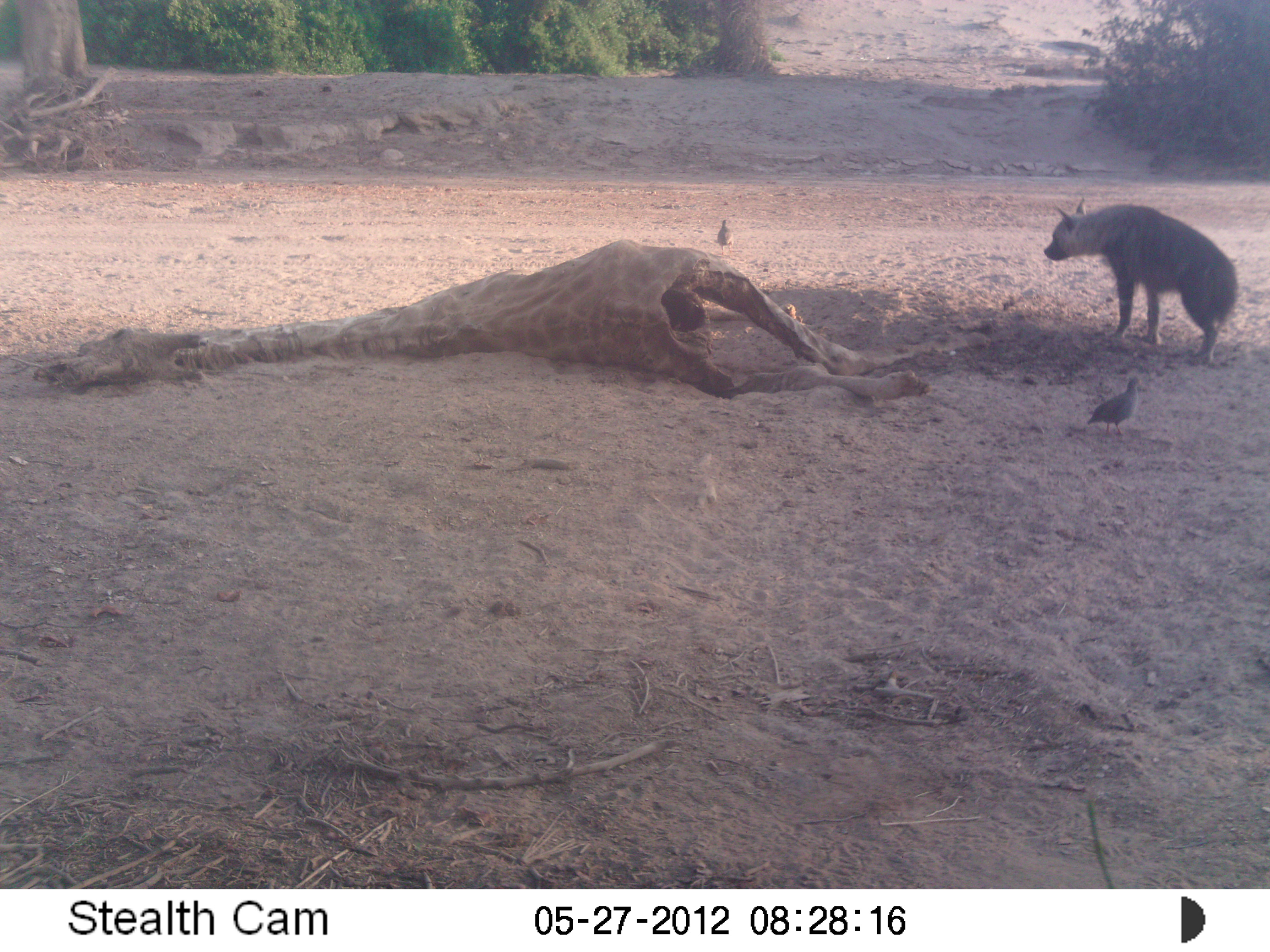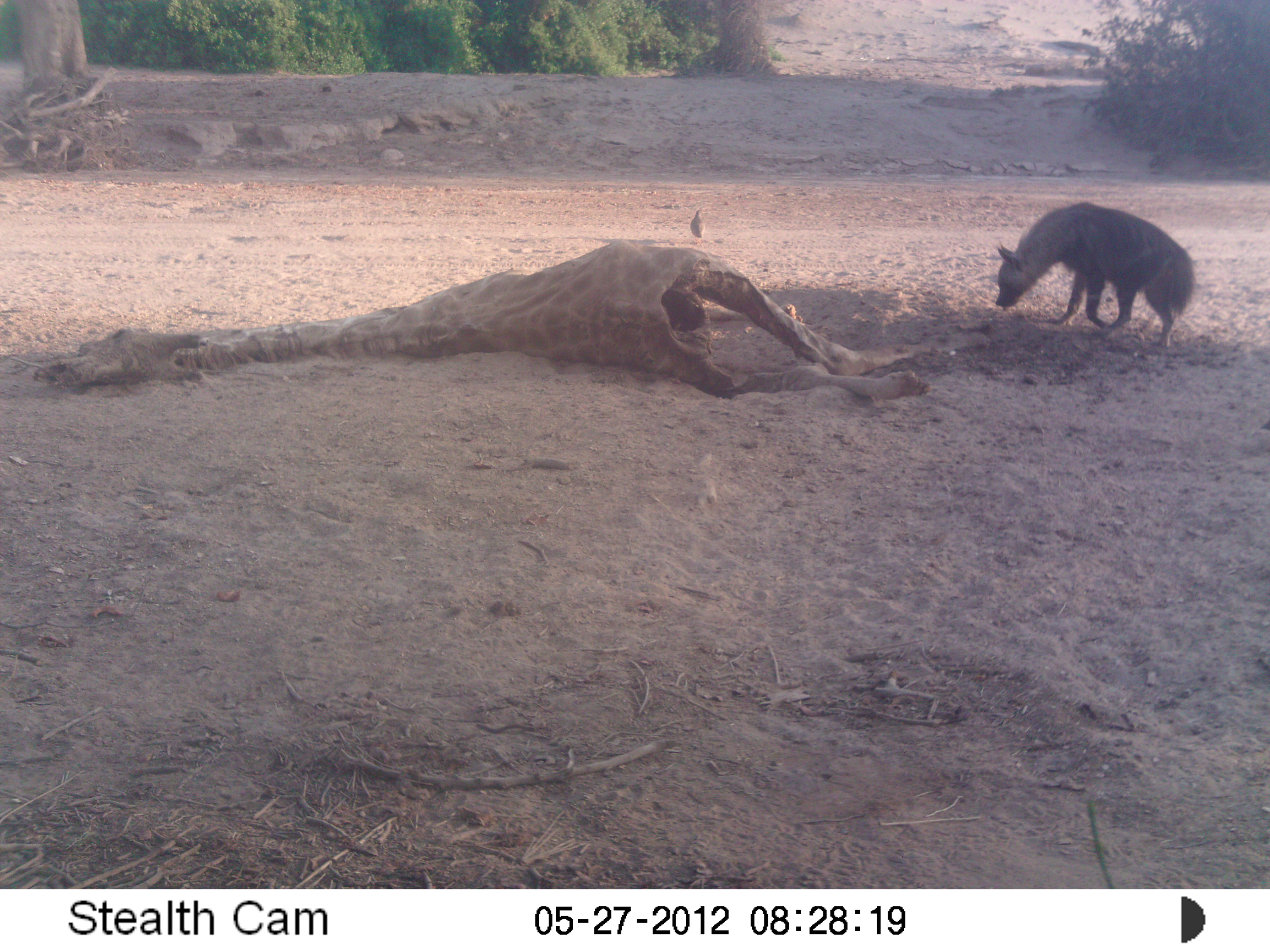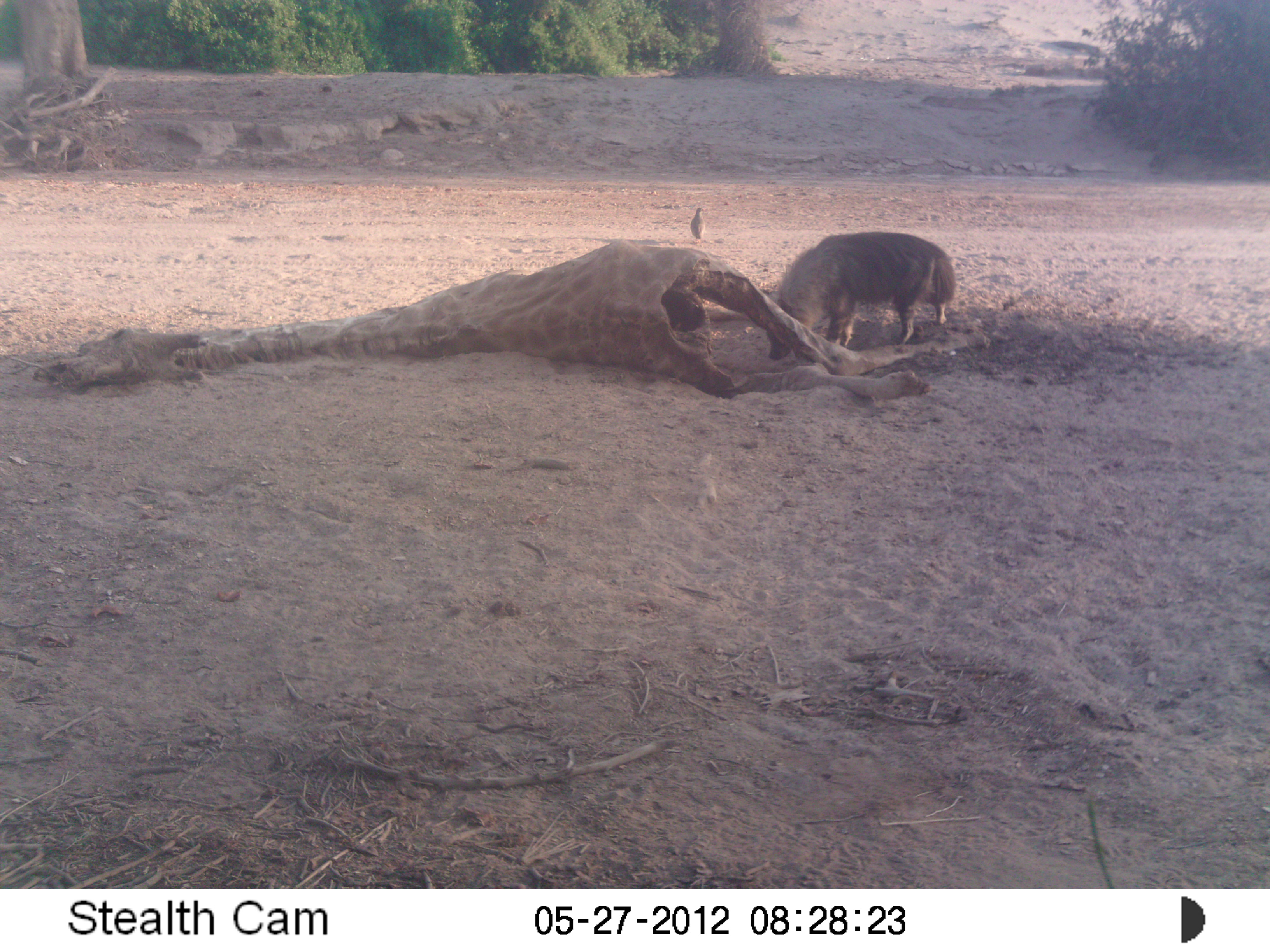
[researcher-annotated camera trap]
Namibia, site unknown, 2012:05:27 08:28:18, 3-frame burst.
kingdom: Animalia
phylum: Chordata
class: Mammalia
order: Carnivora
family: Hyaenidae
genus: Parahyaena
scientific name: Parahyaena brunnea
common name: brown hyena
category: hyaena brunnea